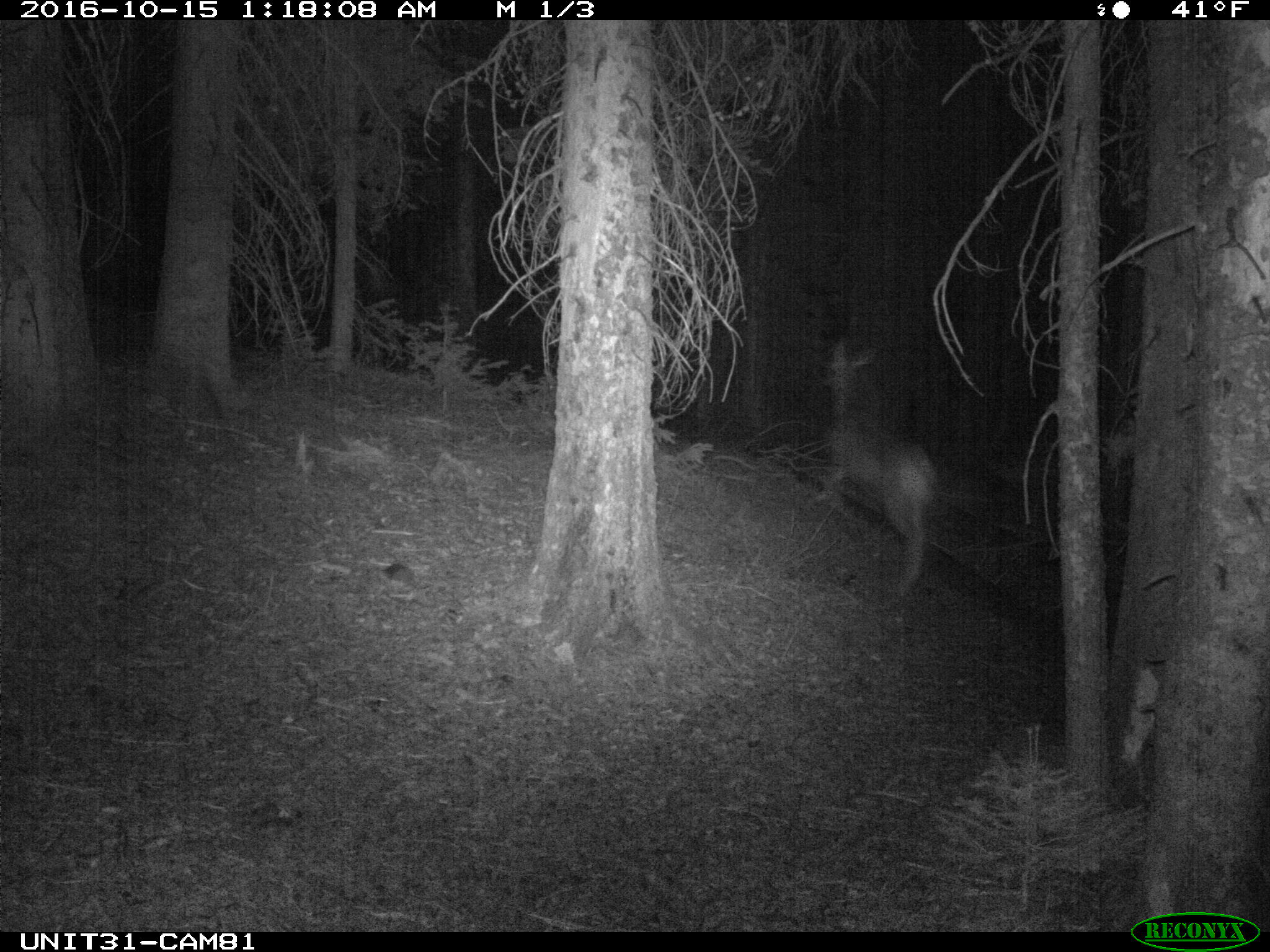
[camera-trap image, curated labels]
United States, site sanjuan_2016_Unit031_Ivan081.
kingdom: Animalia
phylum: Chordata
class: Mammalia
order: Artiodactyla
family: Cervidae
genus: Odocoileus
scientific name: Odocoileus hemionus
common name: mule deer